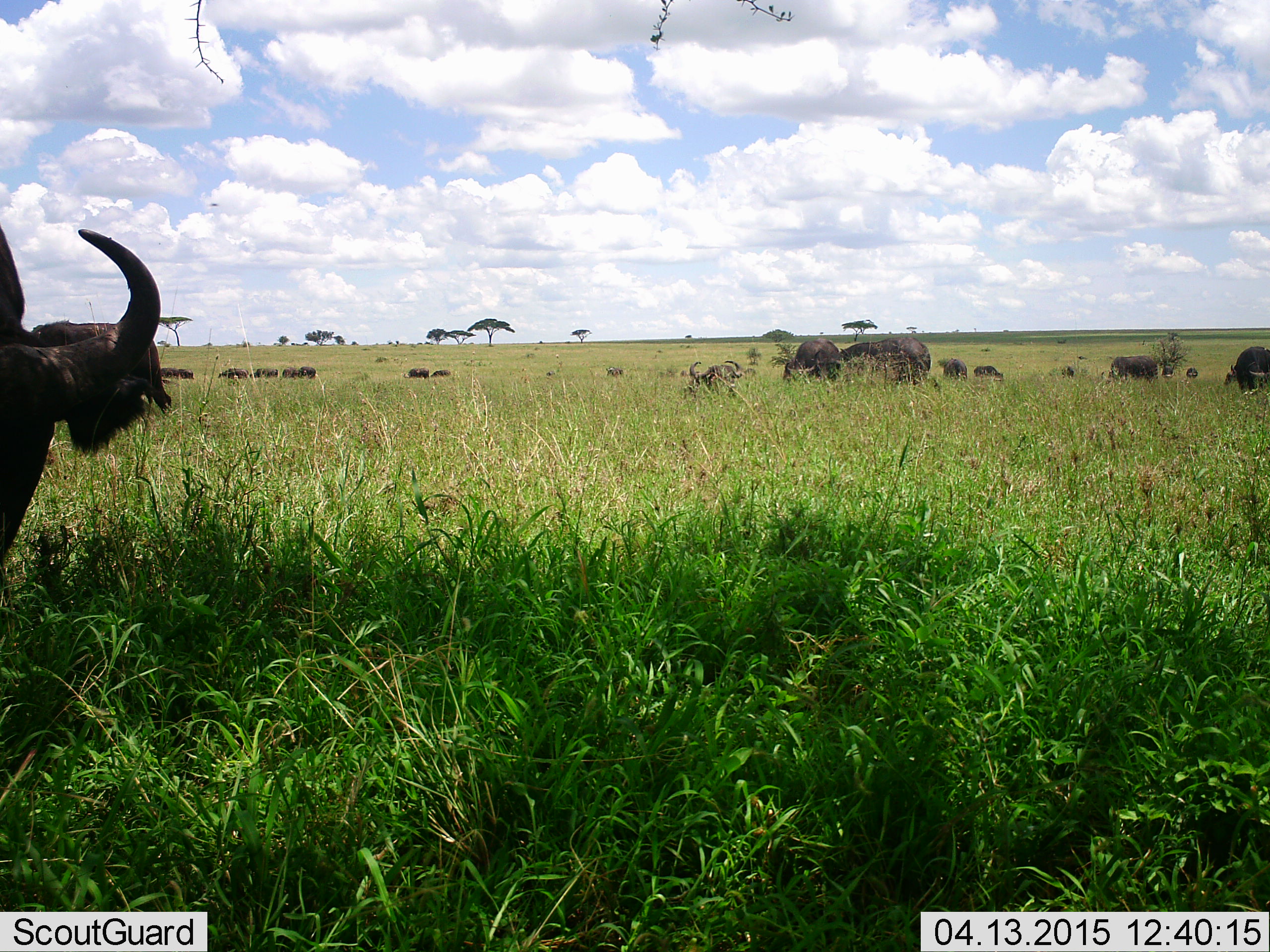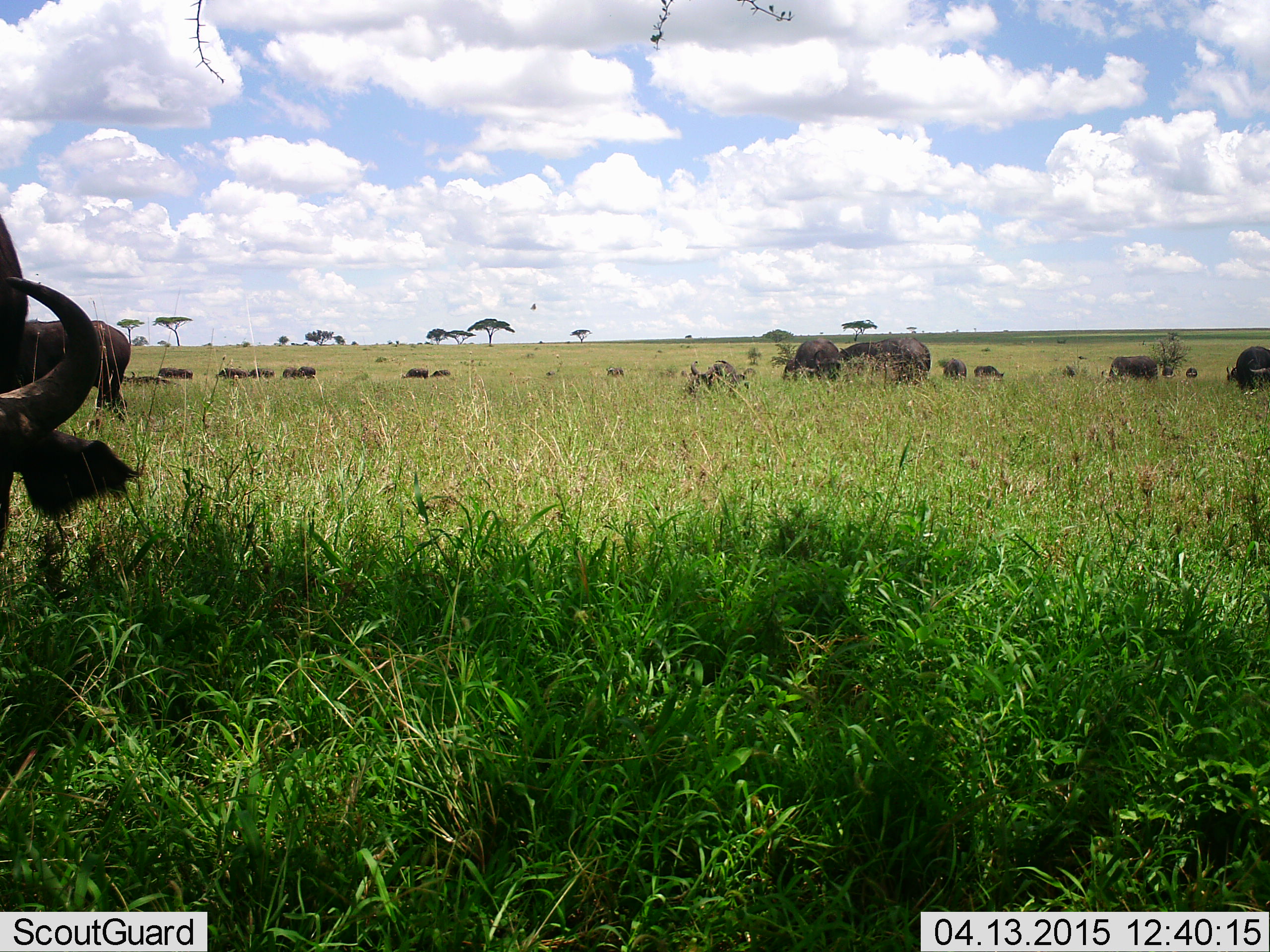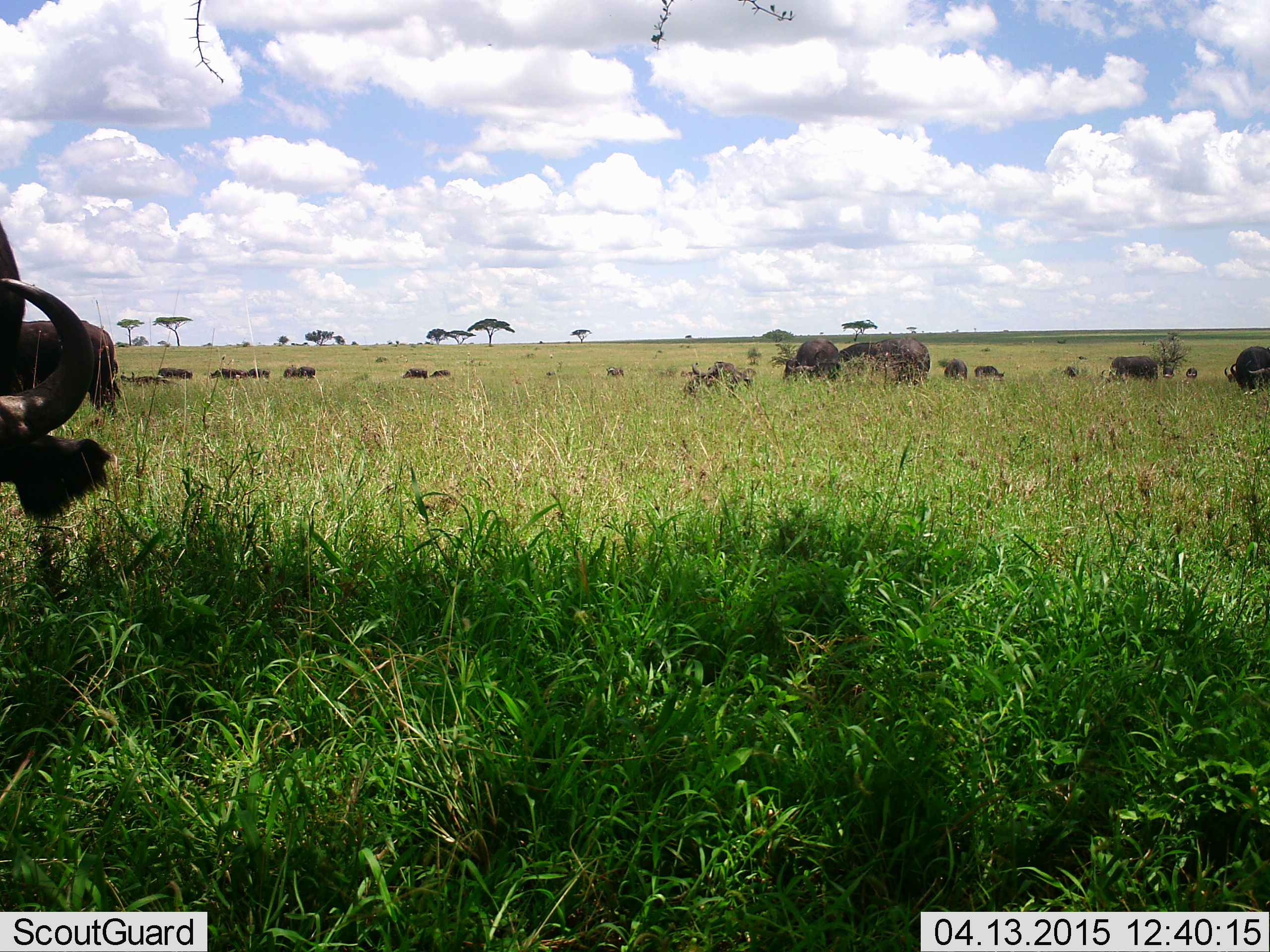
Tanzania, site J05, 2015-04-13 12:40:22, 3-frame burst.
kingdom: Animalia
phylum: Chordata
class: Mammalia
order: Artiodactyla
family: Bovidae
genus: Syncerus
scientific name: Syncerus caffer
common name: cape buffalo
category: buffalo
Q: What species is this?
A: Buffalo (cape buffalo) (Syncerus caffer).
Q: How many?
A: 11-50.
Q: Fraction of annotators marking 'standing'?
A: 73%.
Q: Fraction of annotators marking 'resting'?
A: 36%.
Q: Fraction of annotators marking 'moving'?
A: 18%.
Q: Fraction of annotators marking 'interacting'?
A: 9%.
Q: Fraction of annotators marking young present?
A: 0%.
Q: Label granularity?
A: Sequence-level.